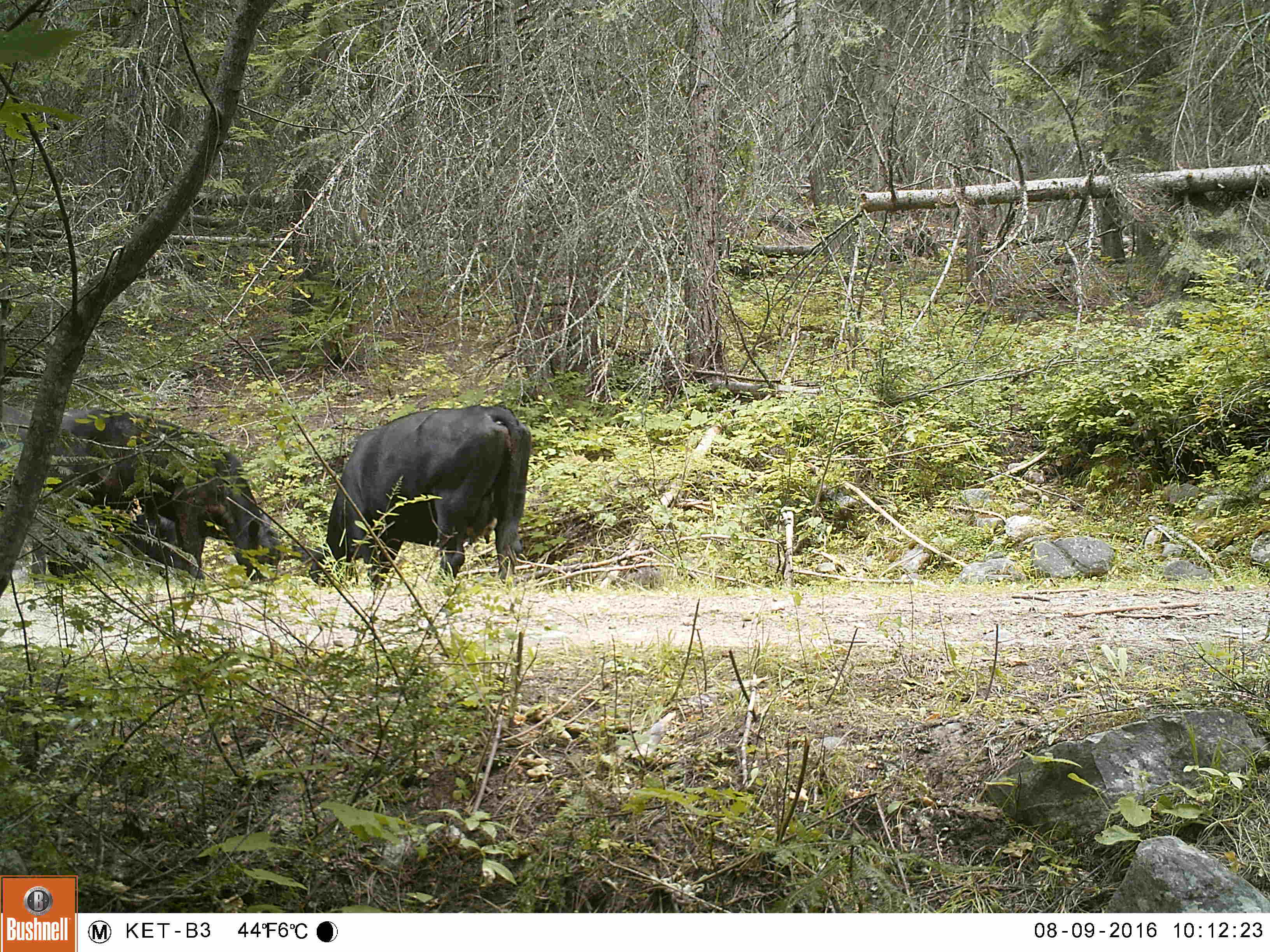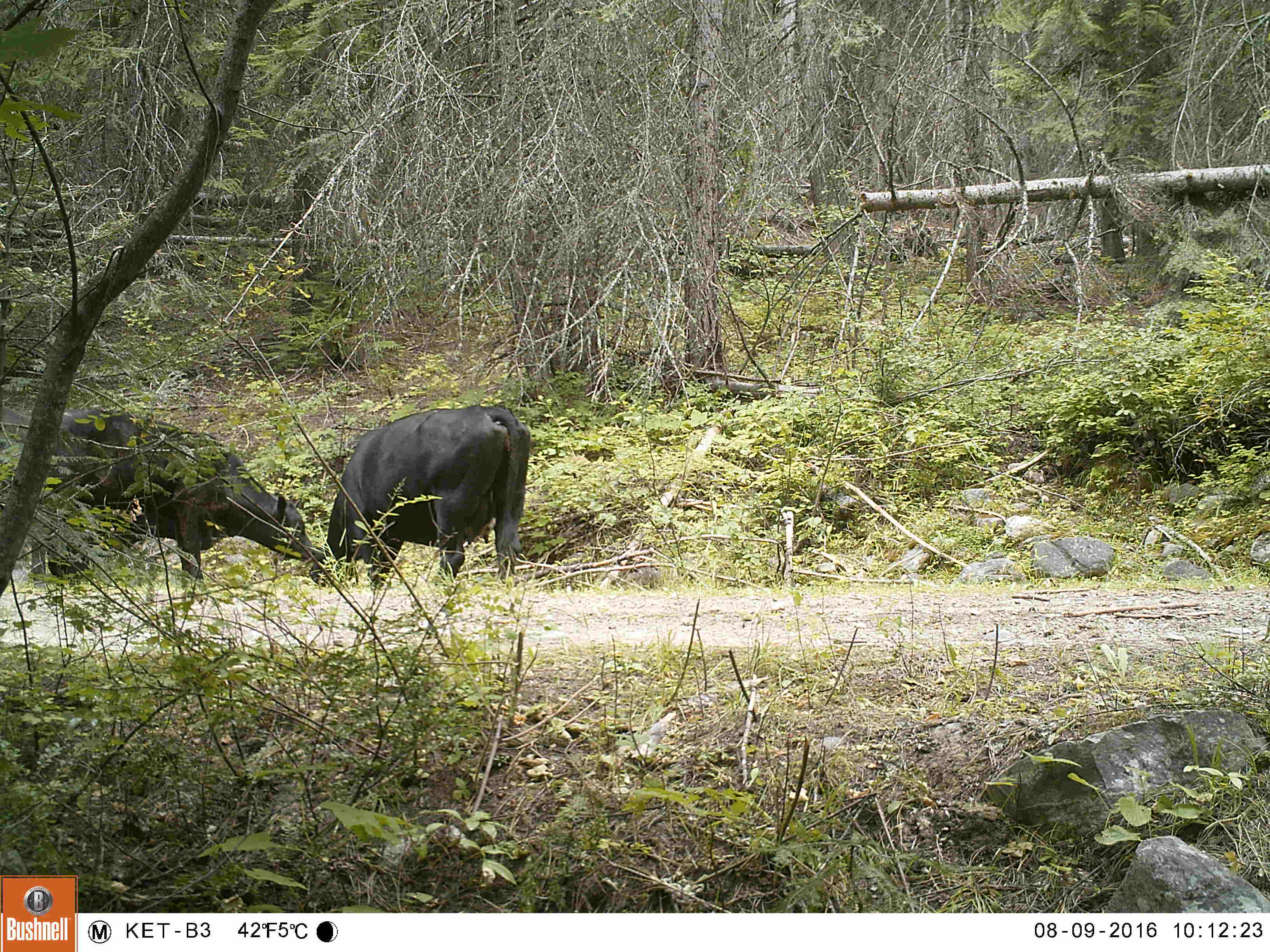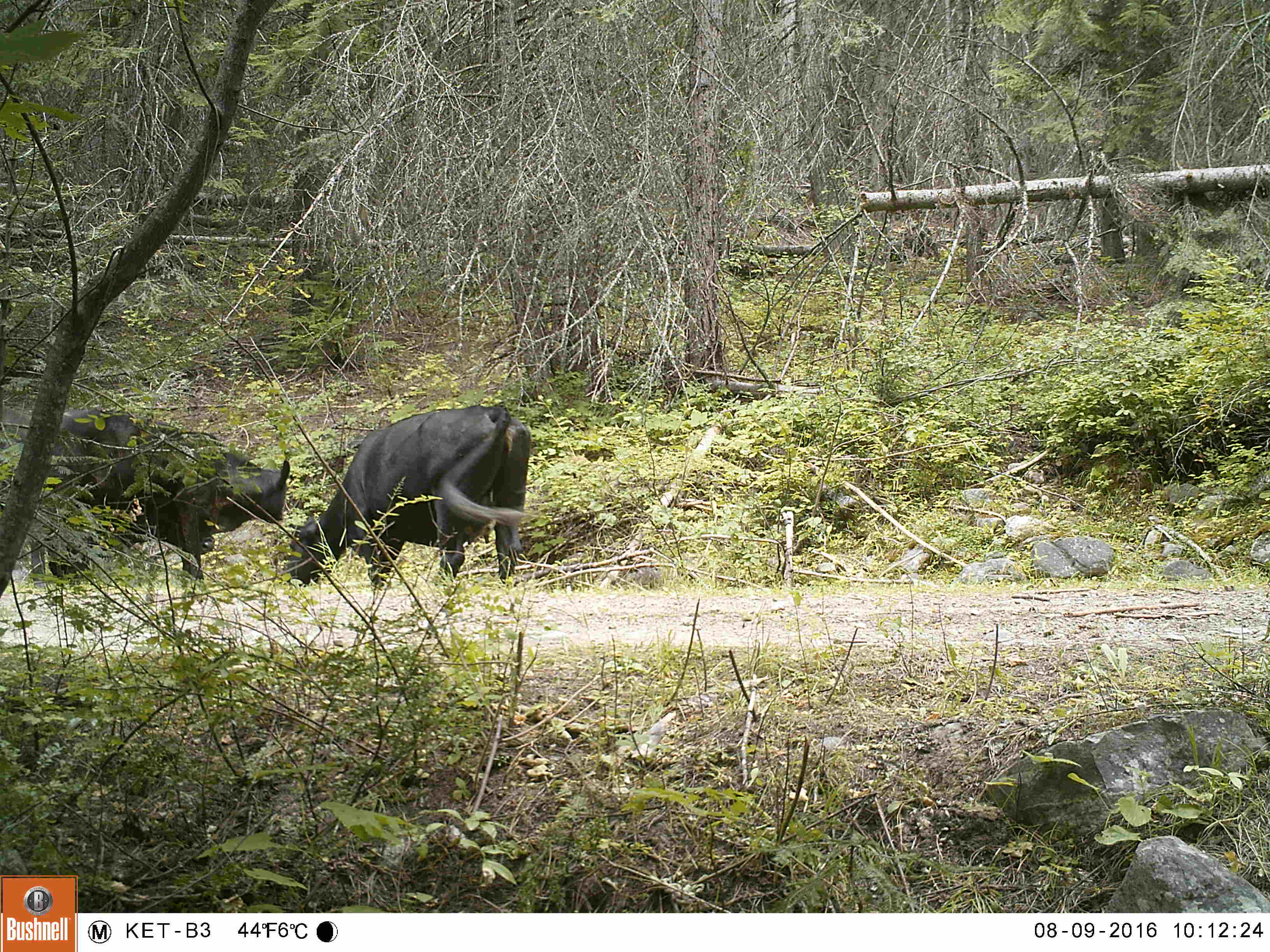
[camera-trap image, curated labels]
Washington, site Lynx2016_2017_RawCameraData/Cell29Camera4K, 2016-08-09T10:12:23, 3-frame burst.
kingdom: Animalia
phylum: Chordata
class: Mammalia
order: Artiodactyla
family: Bovidae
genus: Bos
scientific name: Bos taurus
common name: domestic cattle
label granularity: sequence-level